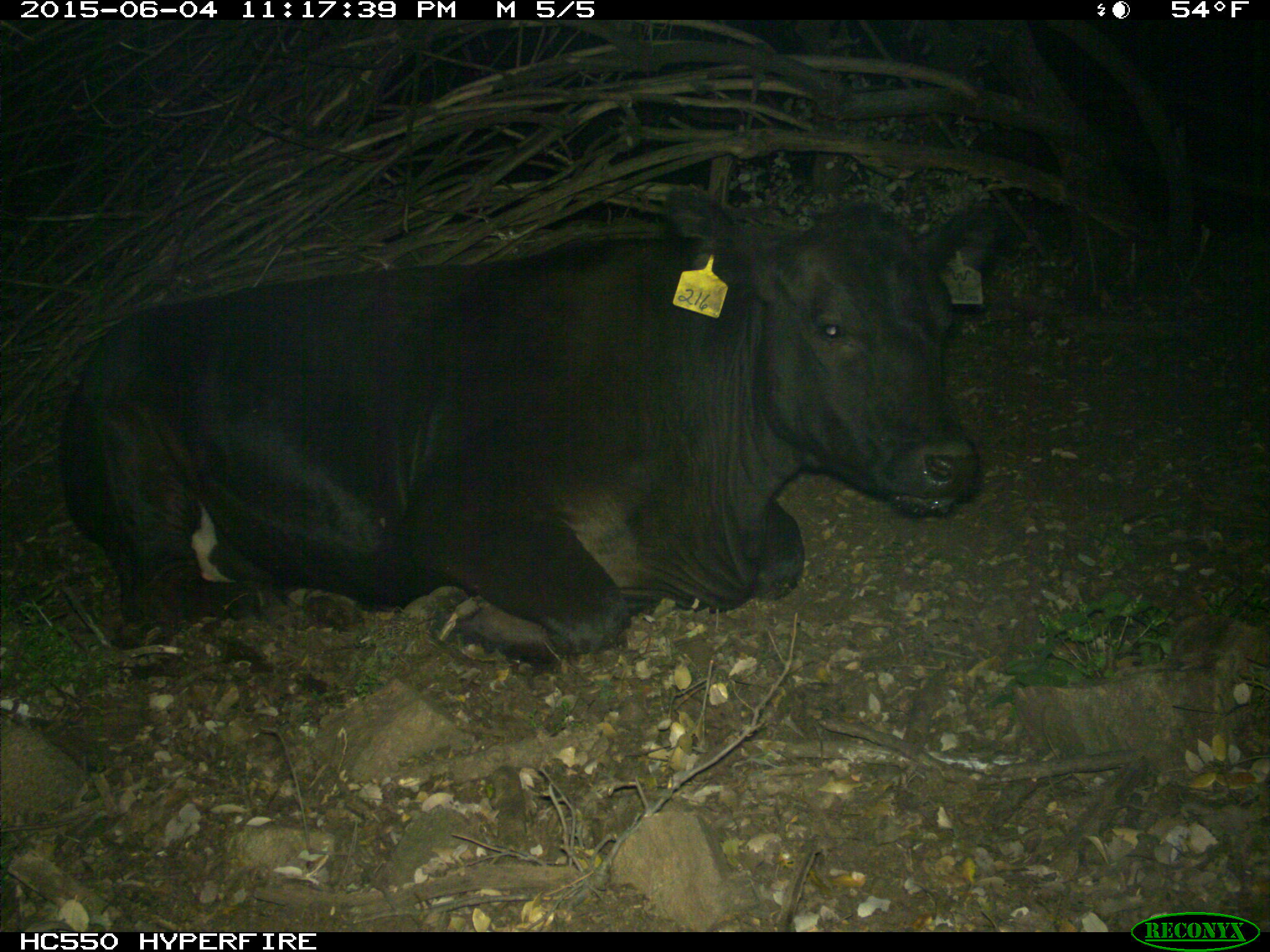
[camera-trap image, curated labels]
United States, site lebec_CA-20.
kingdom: Animalia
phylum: Chordata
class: Mammalia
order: Artiodactyla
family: Bovidae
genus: Bos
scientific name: Bos taurus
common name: domestic cow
Bos taurus (domestic cow).